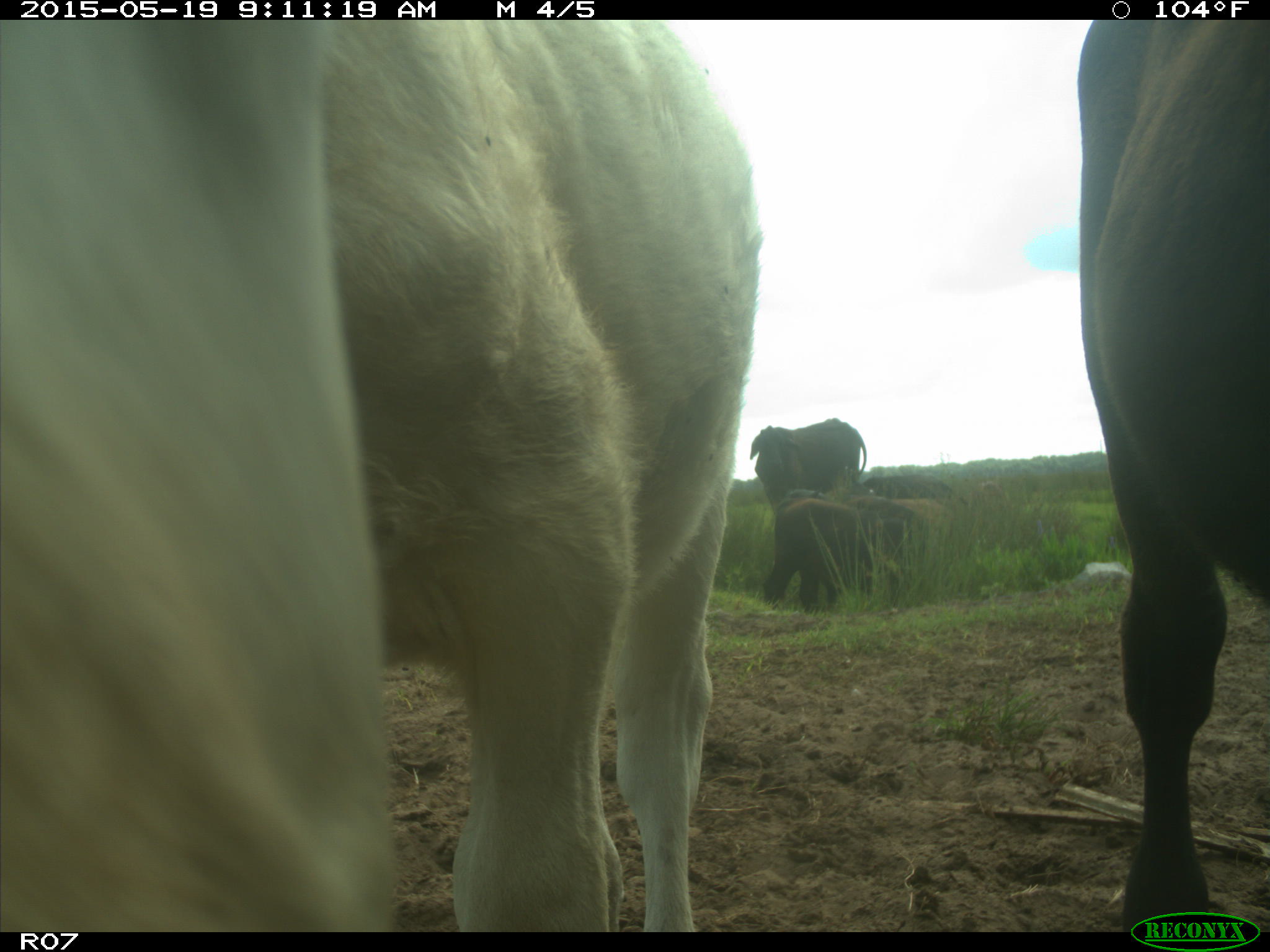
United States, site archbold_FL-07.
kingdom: Animalia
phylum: Chordata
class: Mammalia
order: Artiodactyla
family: Bovidae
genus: Bos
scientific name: Bos taurus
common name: domestic cow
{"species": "Bos taurus (domestic cow)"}